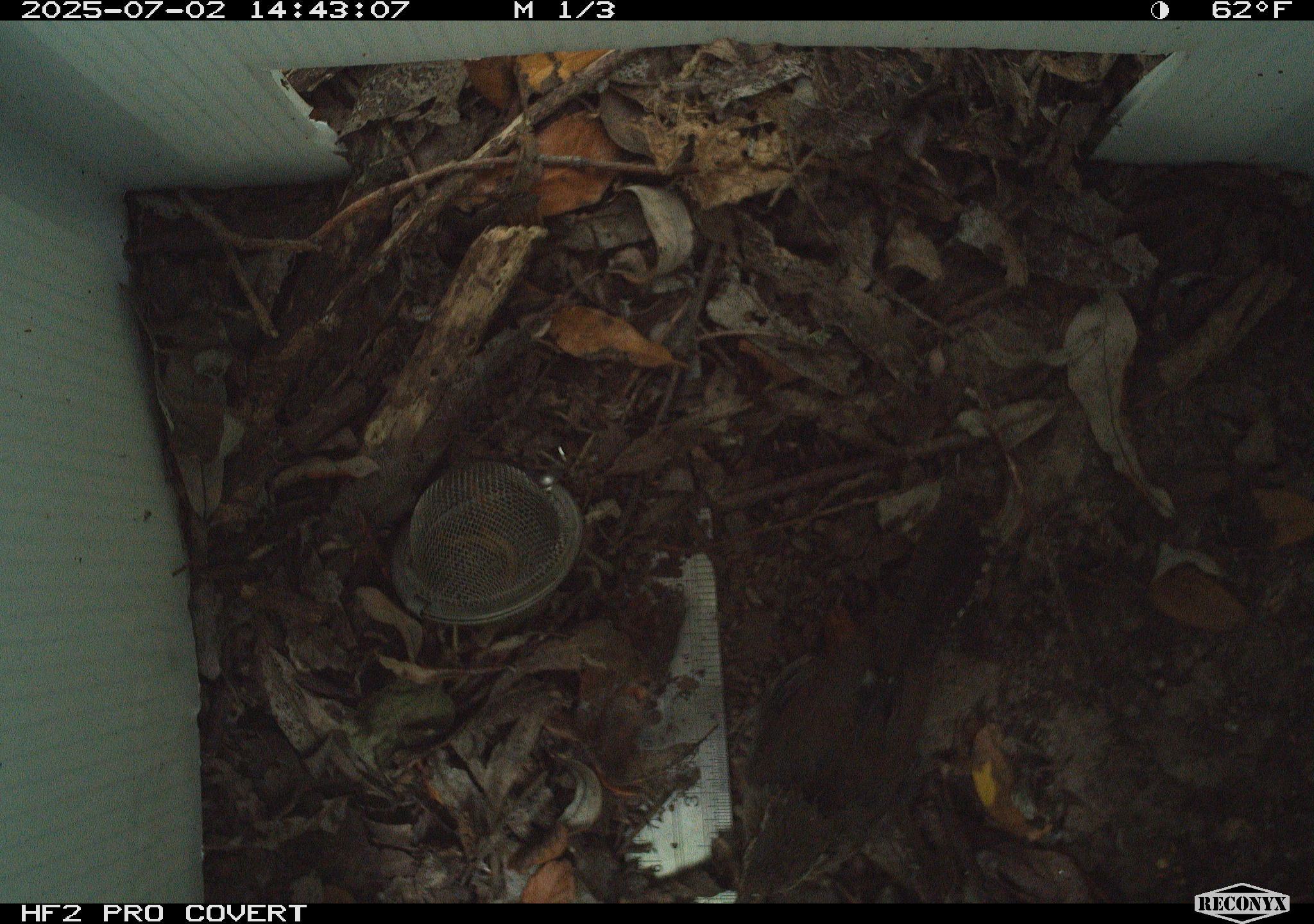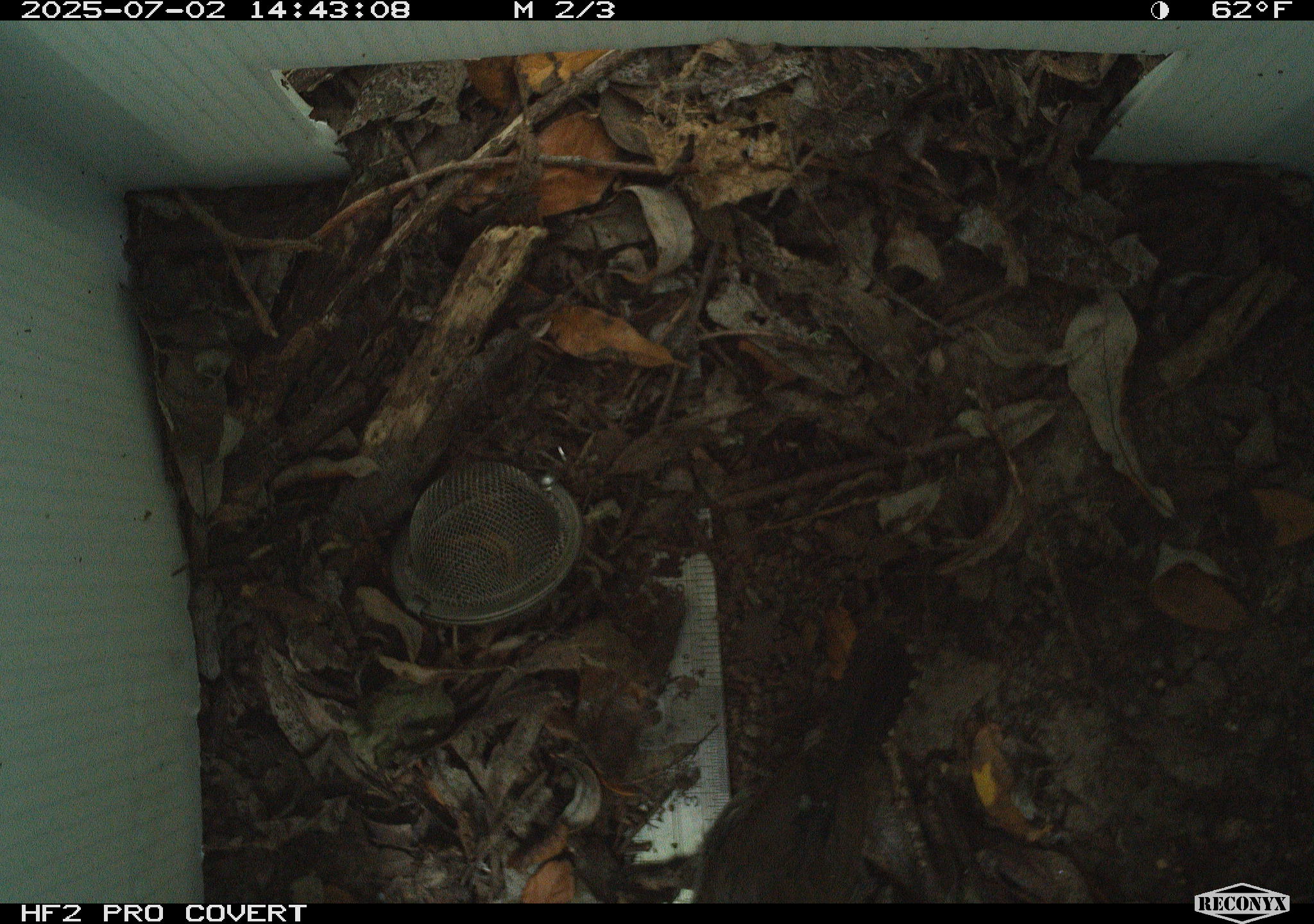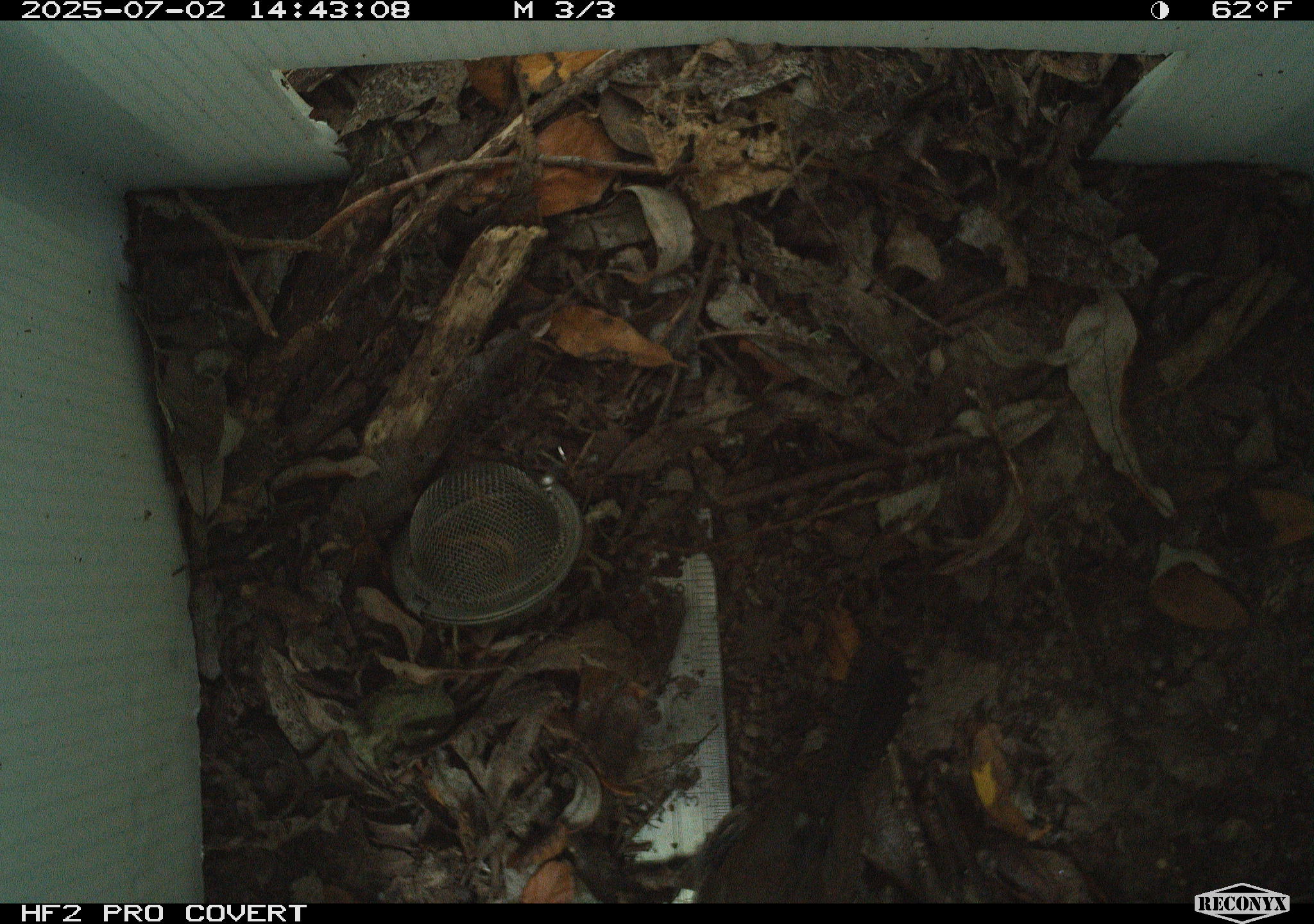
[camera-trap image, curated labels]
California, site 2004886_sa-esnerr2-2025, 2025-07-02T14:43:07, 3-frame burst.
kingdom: Animalia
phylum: Chordata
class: Aves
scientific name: Aves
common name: bird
Bird (Aves).